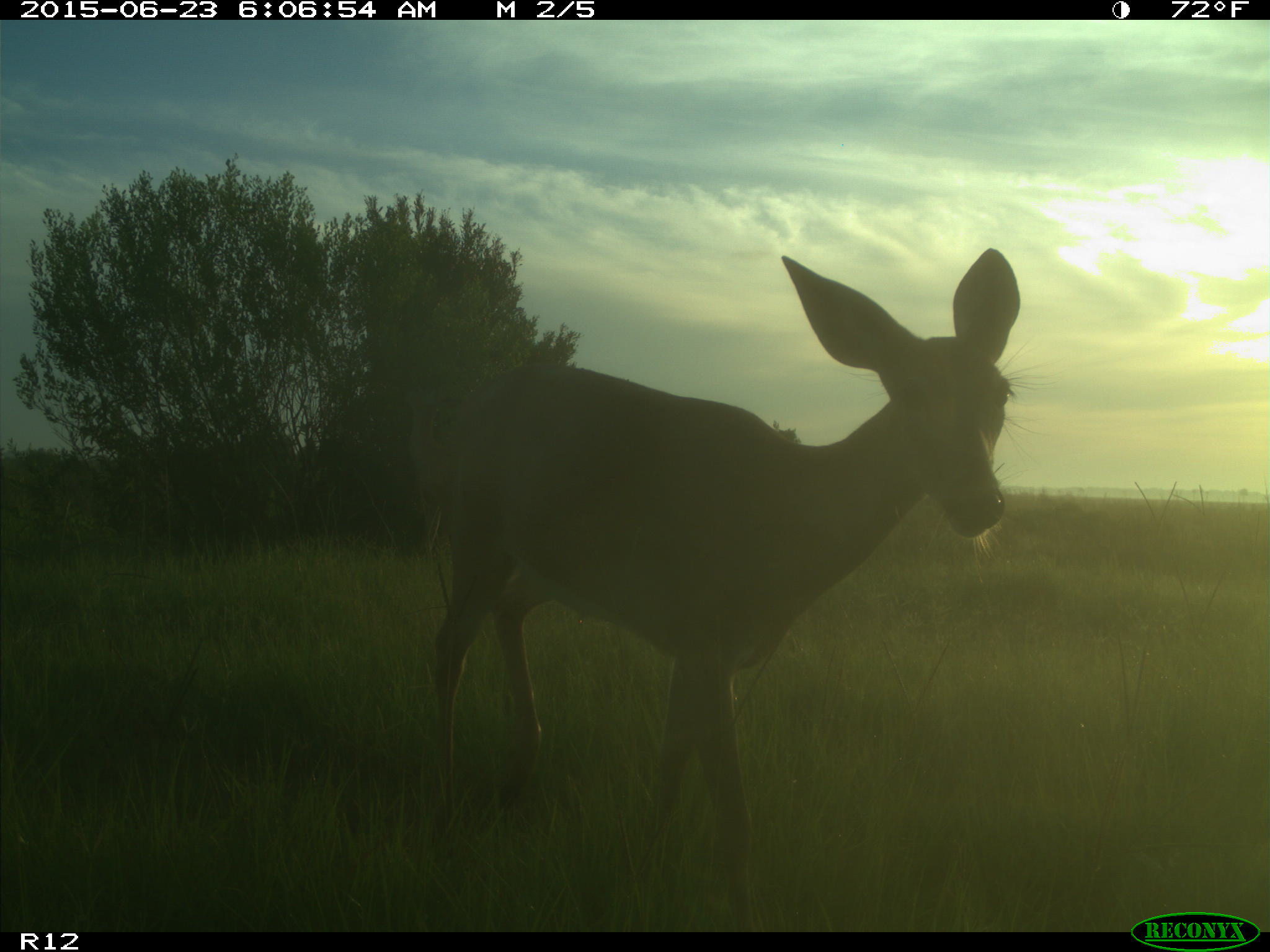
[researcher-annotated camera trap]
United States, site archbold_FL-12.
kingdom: Animalia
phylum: Chordata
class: Mammalia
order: Artiodactyla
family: Cervidae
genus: Odocoileus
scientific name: Odocoileus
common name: deer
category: unidentified deer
Unidentified deer (deer) (Odocoileus).